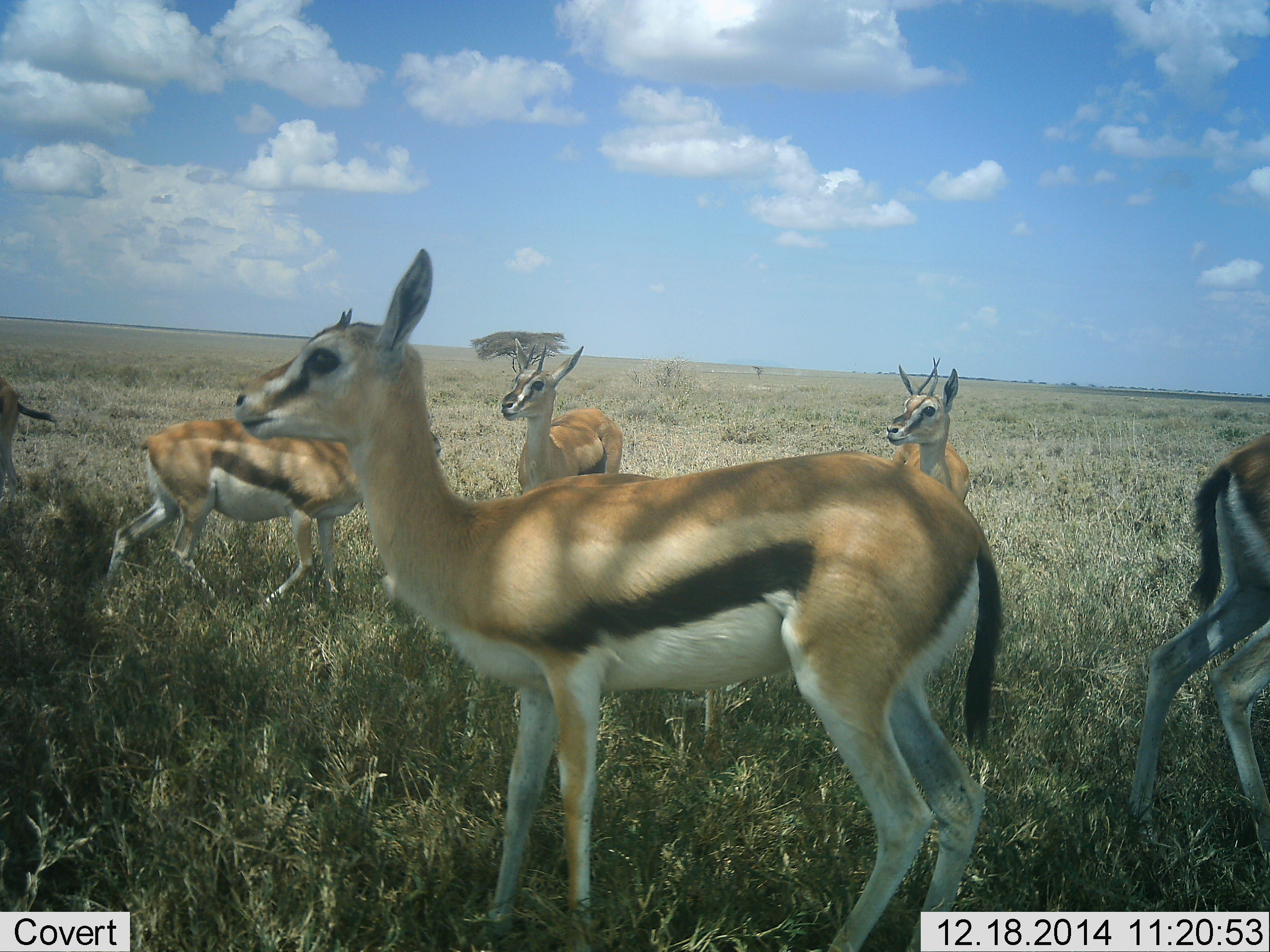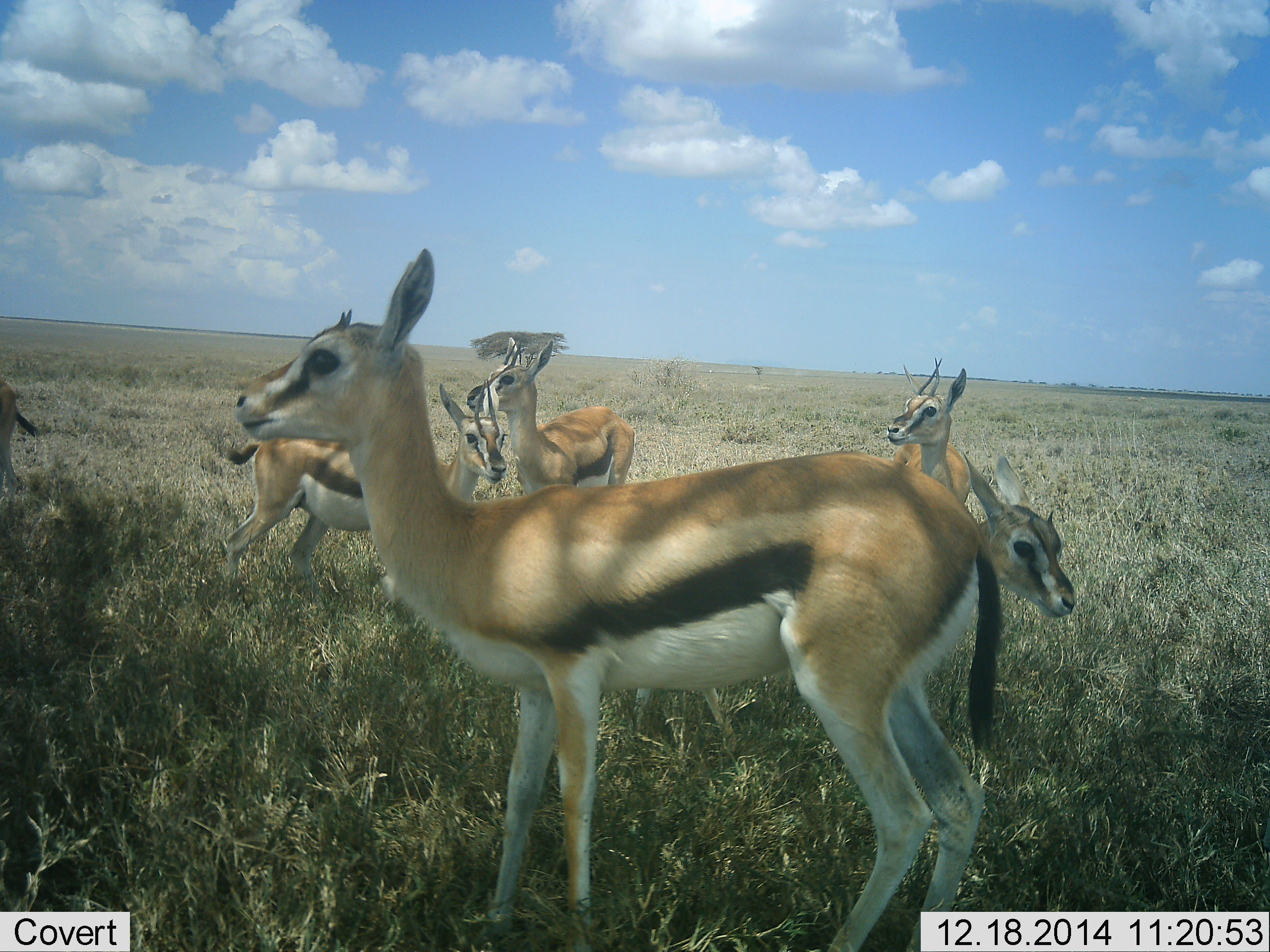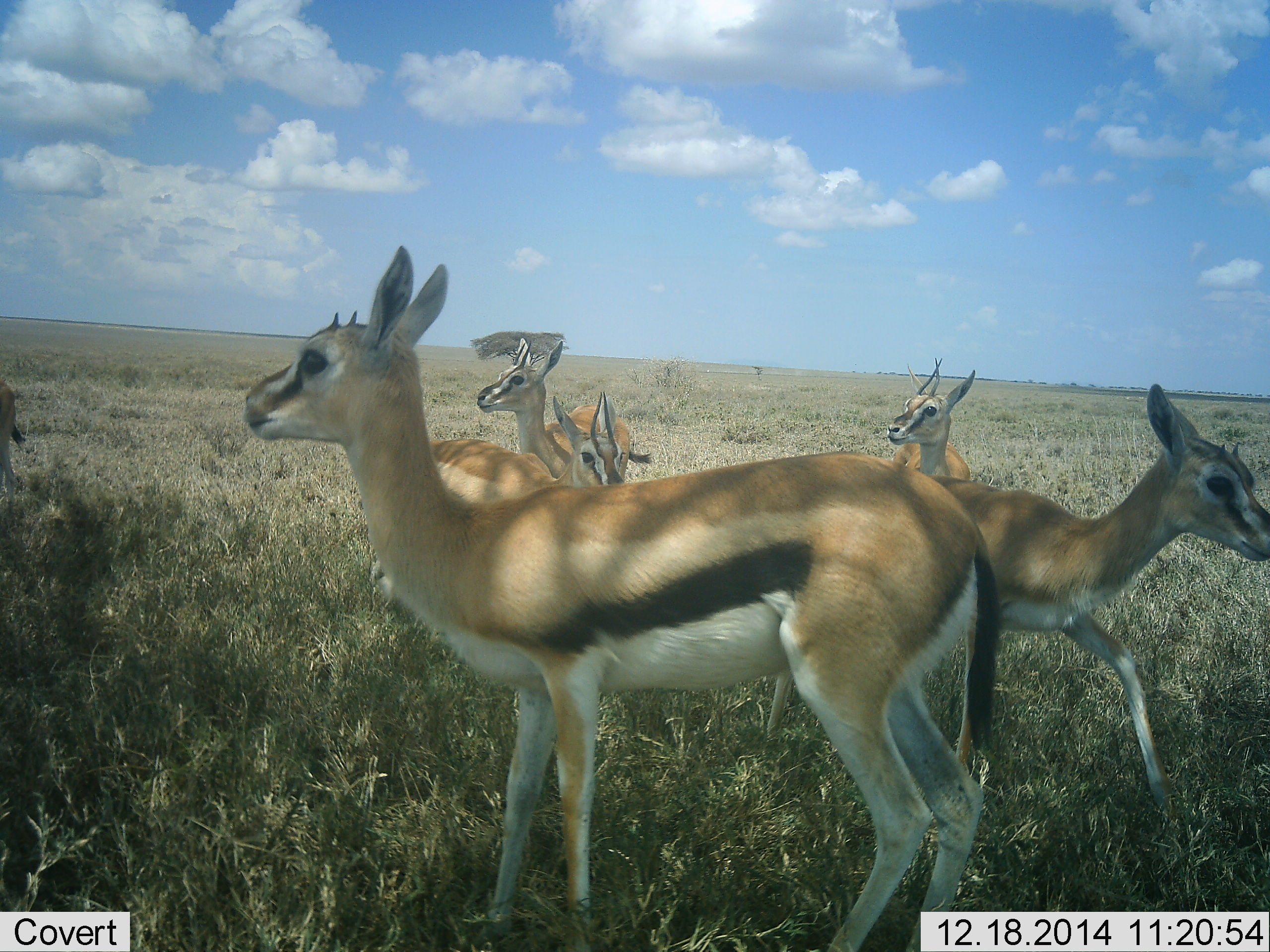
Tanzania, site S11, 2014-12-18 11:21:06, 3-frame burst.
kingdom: Animalia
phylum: Chordata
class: Mammalia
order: Artiodactyla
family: Bovidae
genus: Eudorcas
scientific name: Eudorcas thomsonii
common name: thomson's gazelle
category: gazellethomsons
Gazellethomsons (thomson's gazelle) (Eudorcas thomsonii), count 6. Behavior (volunteer vote fractions): standing 100%, resting 0%, moving 40%, interacting 20%. Young present (vote fraction): 30%. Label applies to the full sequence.